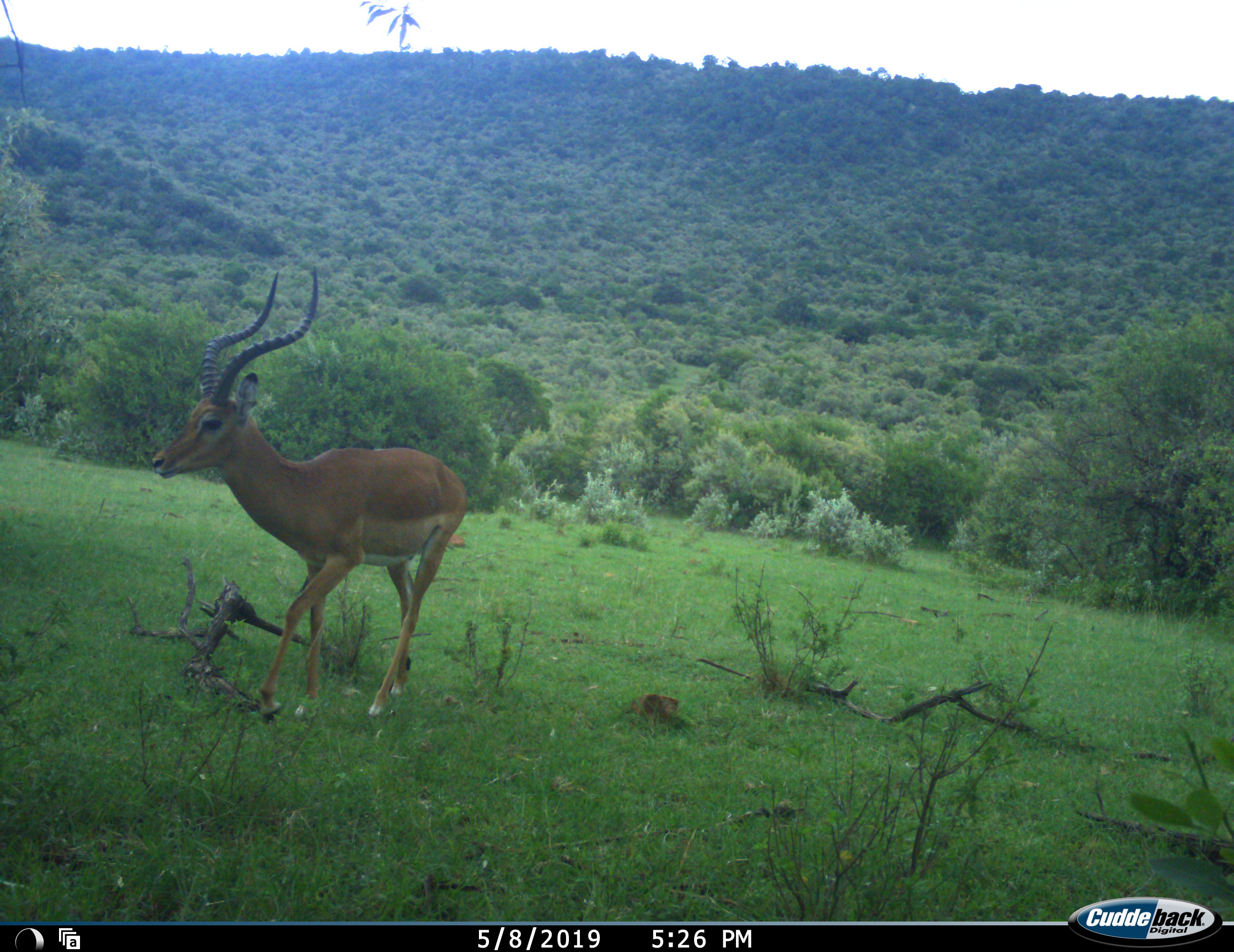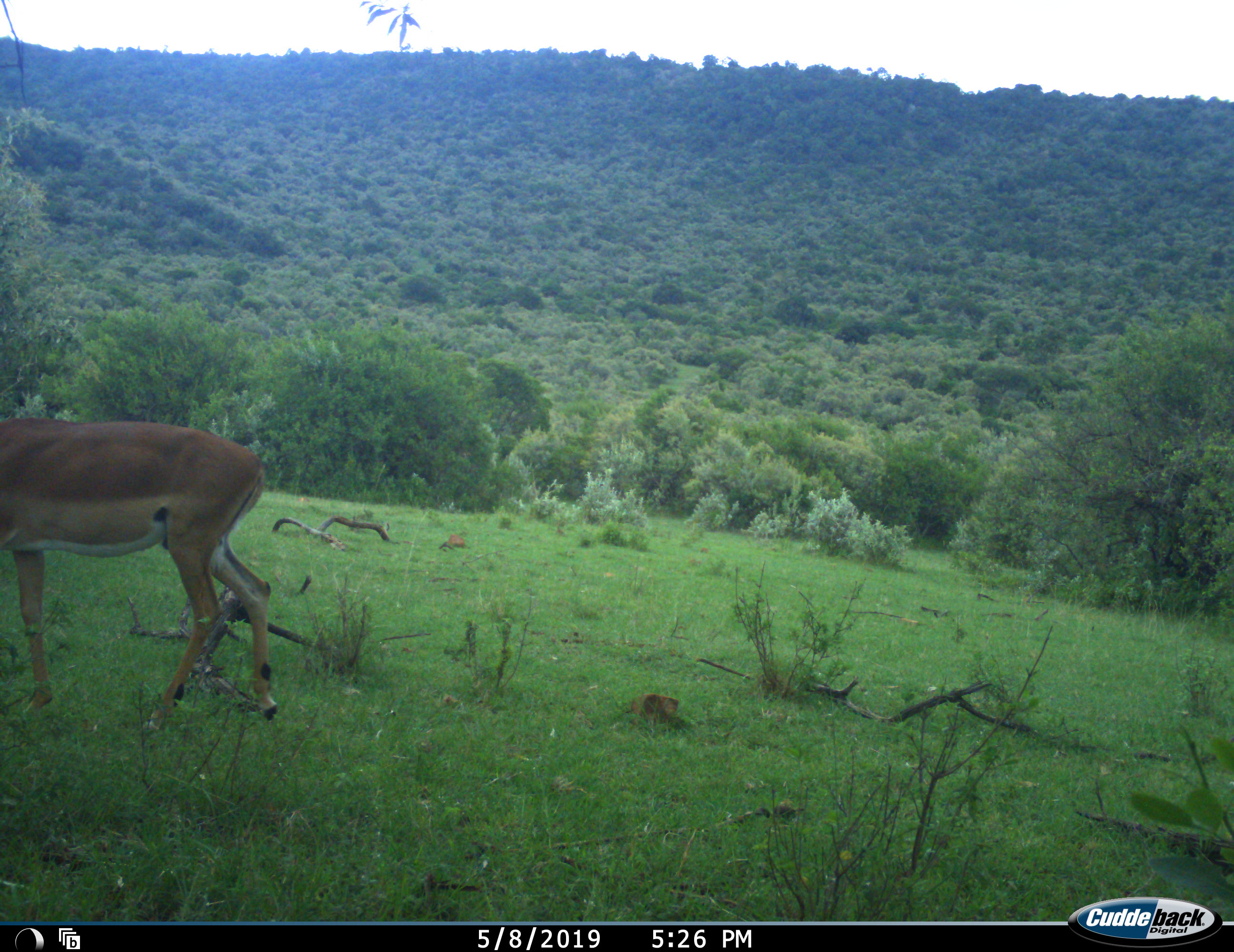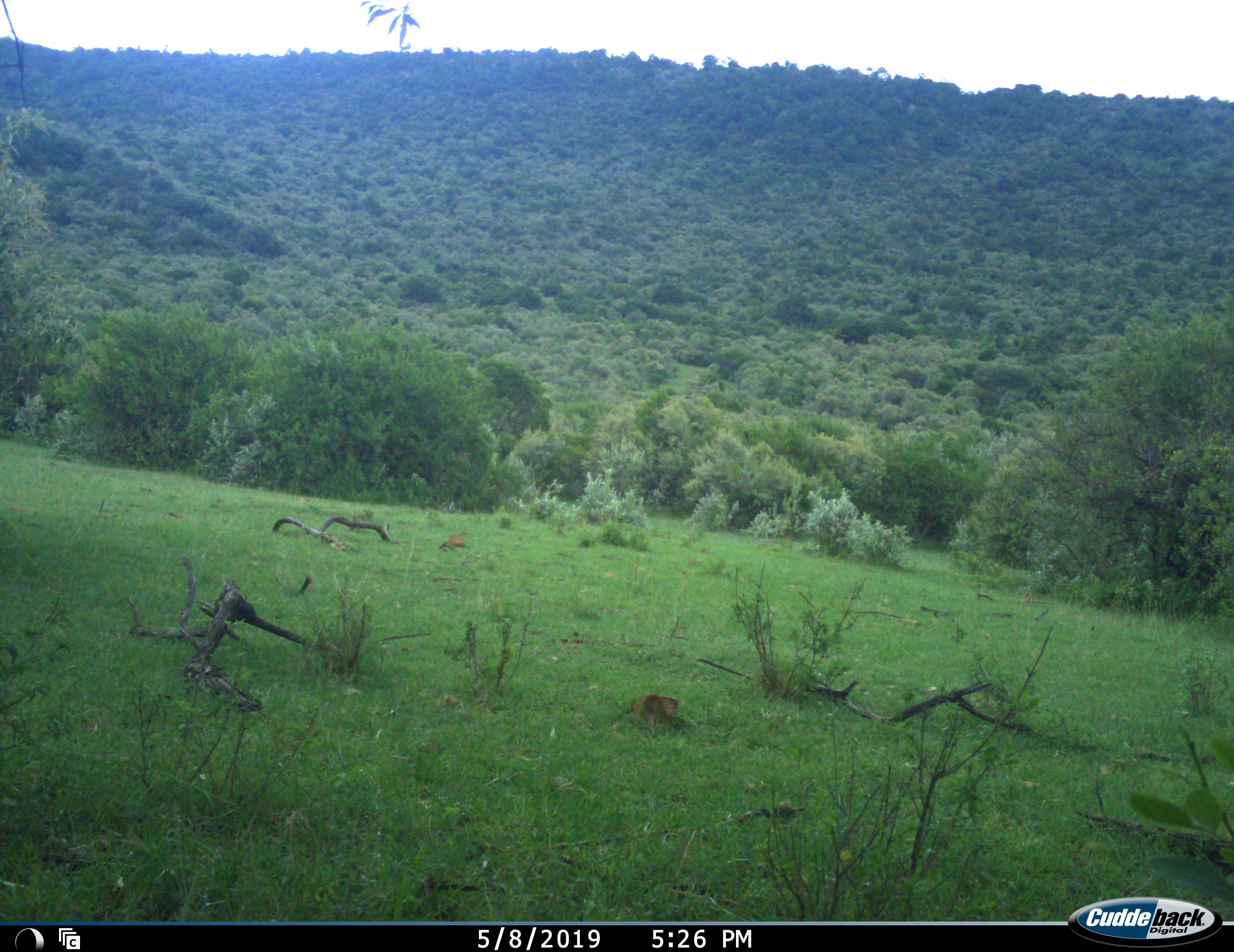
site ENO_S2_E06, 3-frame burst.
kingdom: Animalia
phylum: Chordata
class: Mammalia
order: Artiodactyla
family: Bovidae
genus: Aepyceros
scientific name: Aepyceros melampus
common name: impala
Impala (Aepyceros melampus), count 1. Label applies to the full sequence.